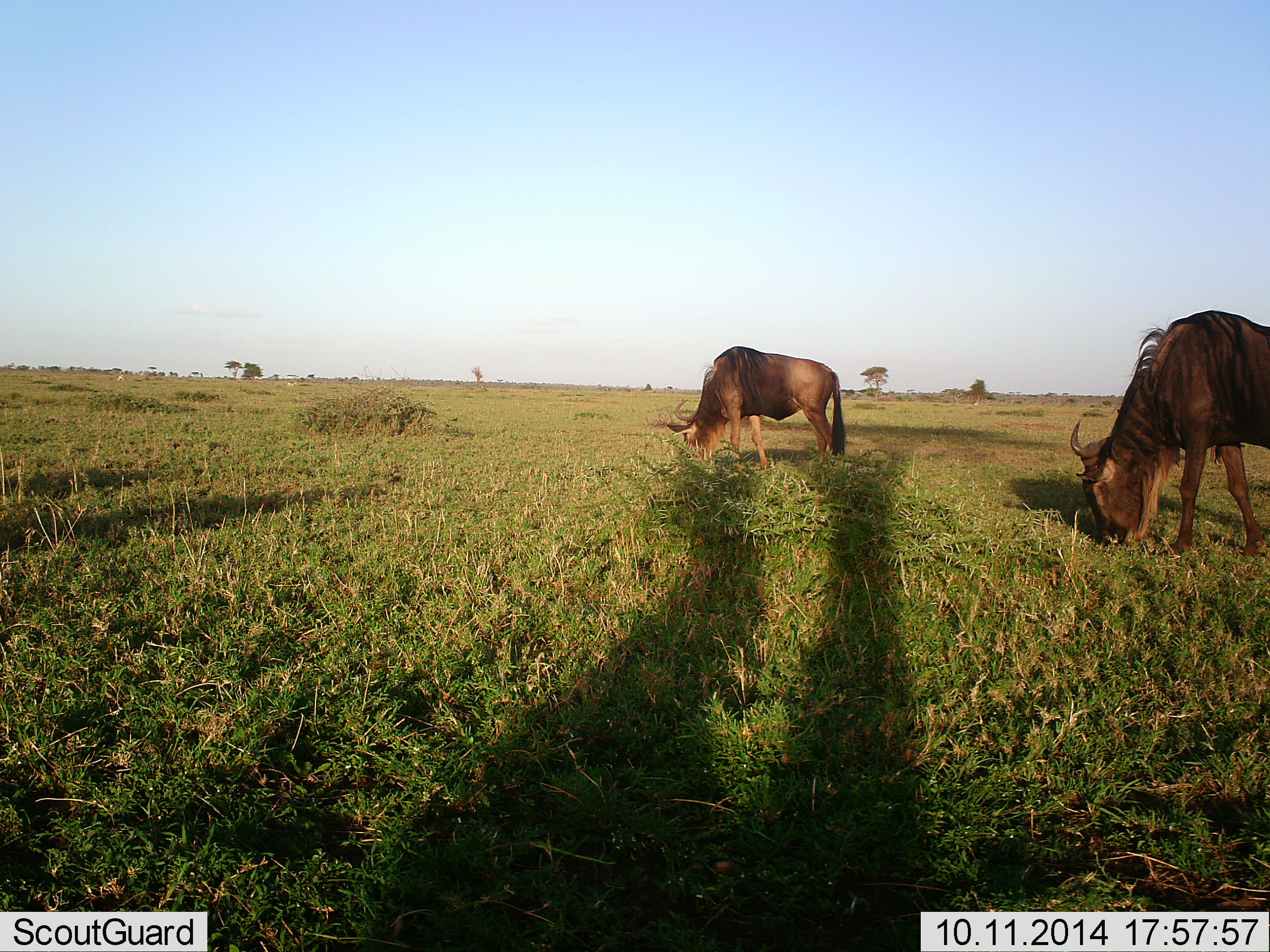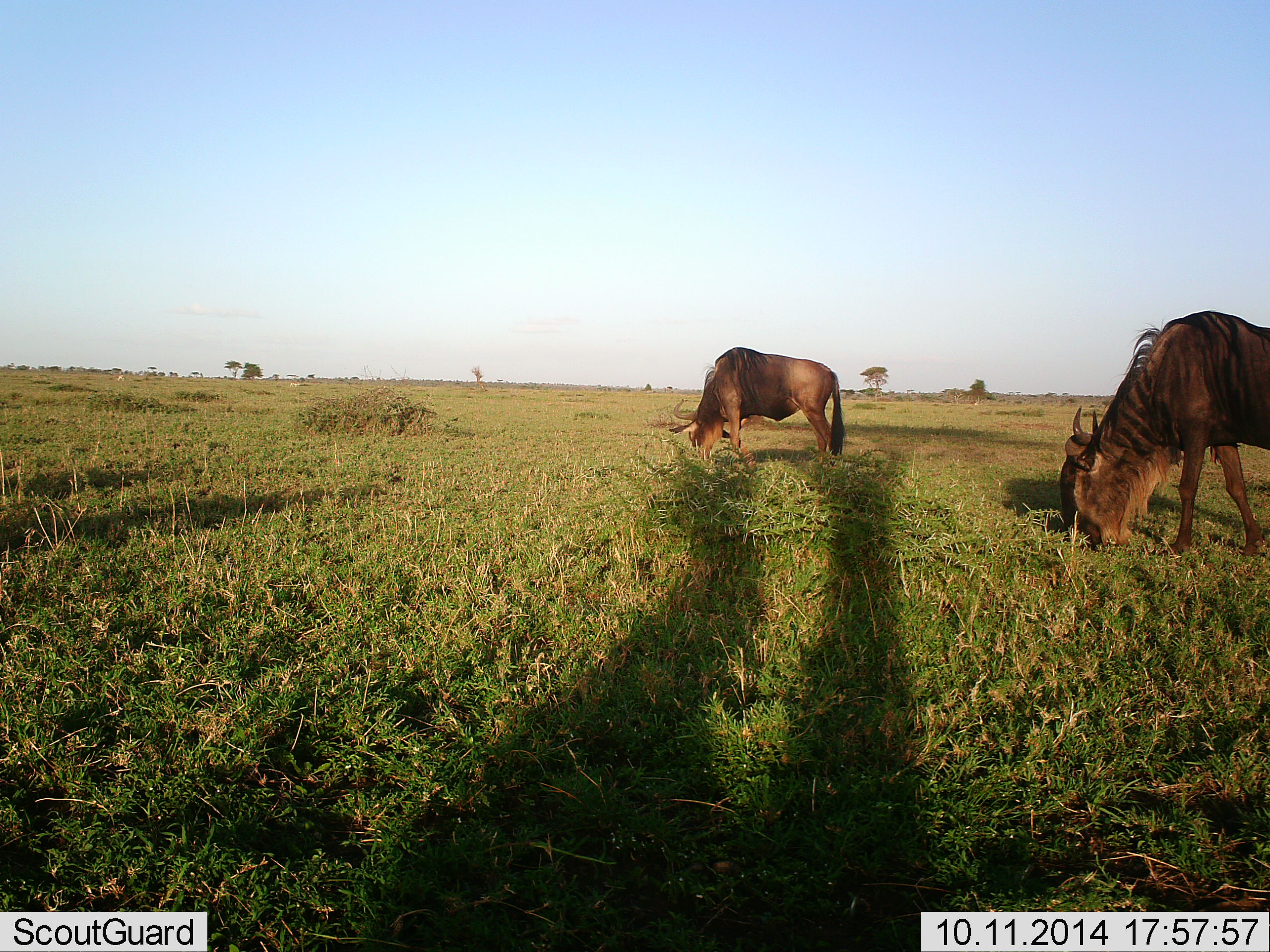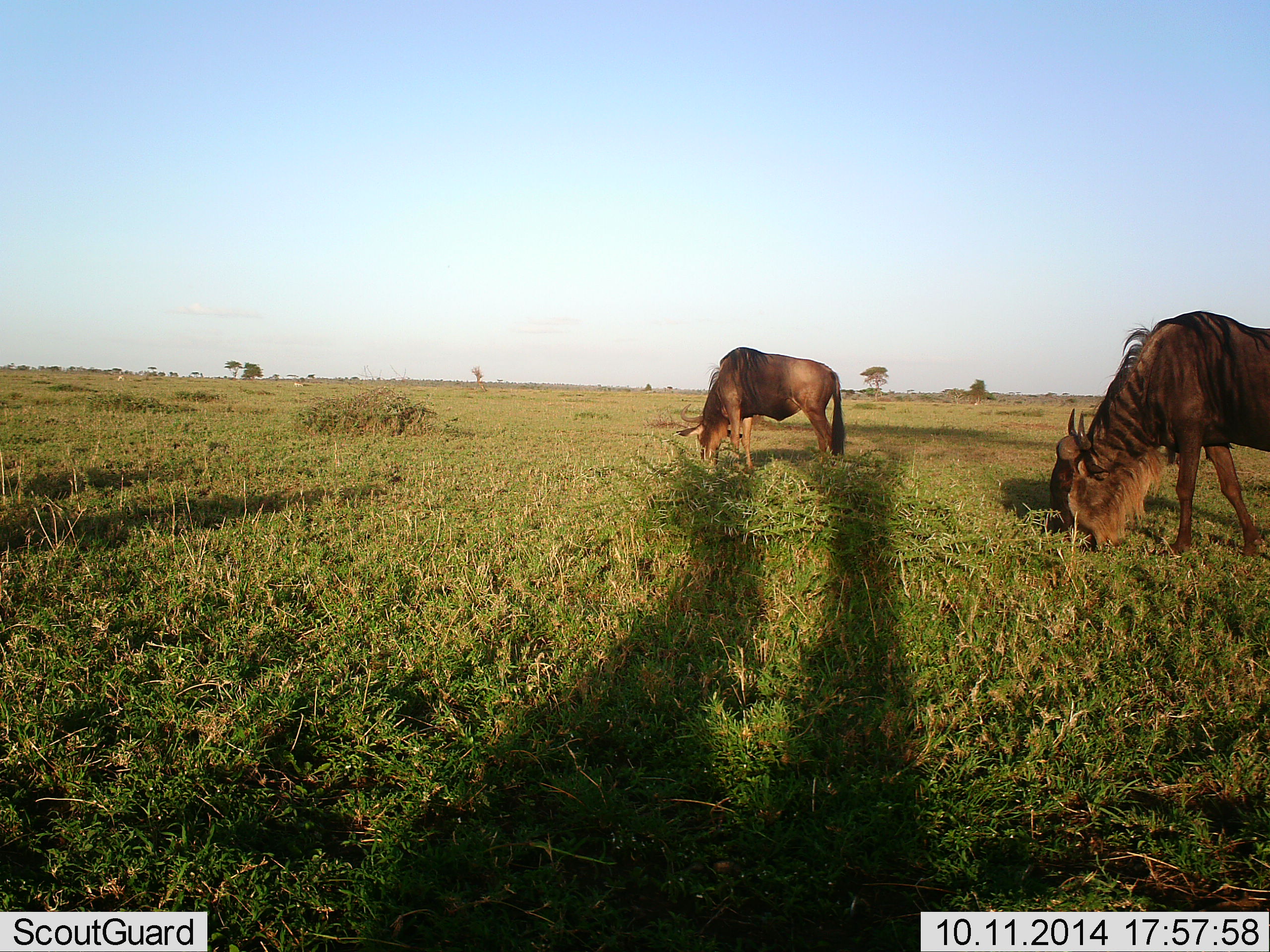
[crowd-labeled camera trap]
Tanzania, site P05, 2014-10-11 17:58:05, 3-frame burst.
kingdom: Animalia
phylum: Chordata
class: Mammalia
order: Artiodactyla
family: Bovidae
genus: Connochaetes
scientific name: Connochaetes taurinus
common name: blue wildebeest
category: wildebeest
Wildebeest (blue wildebeest) (Connochaetes taurinus), count 2. Behavior (volunteer vote fractions): standing 10%, resting 0%, moving 0%, interacting 0%. Young present (vote fraction): 0%. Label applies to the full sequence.